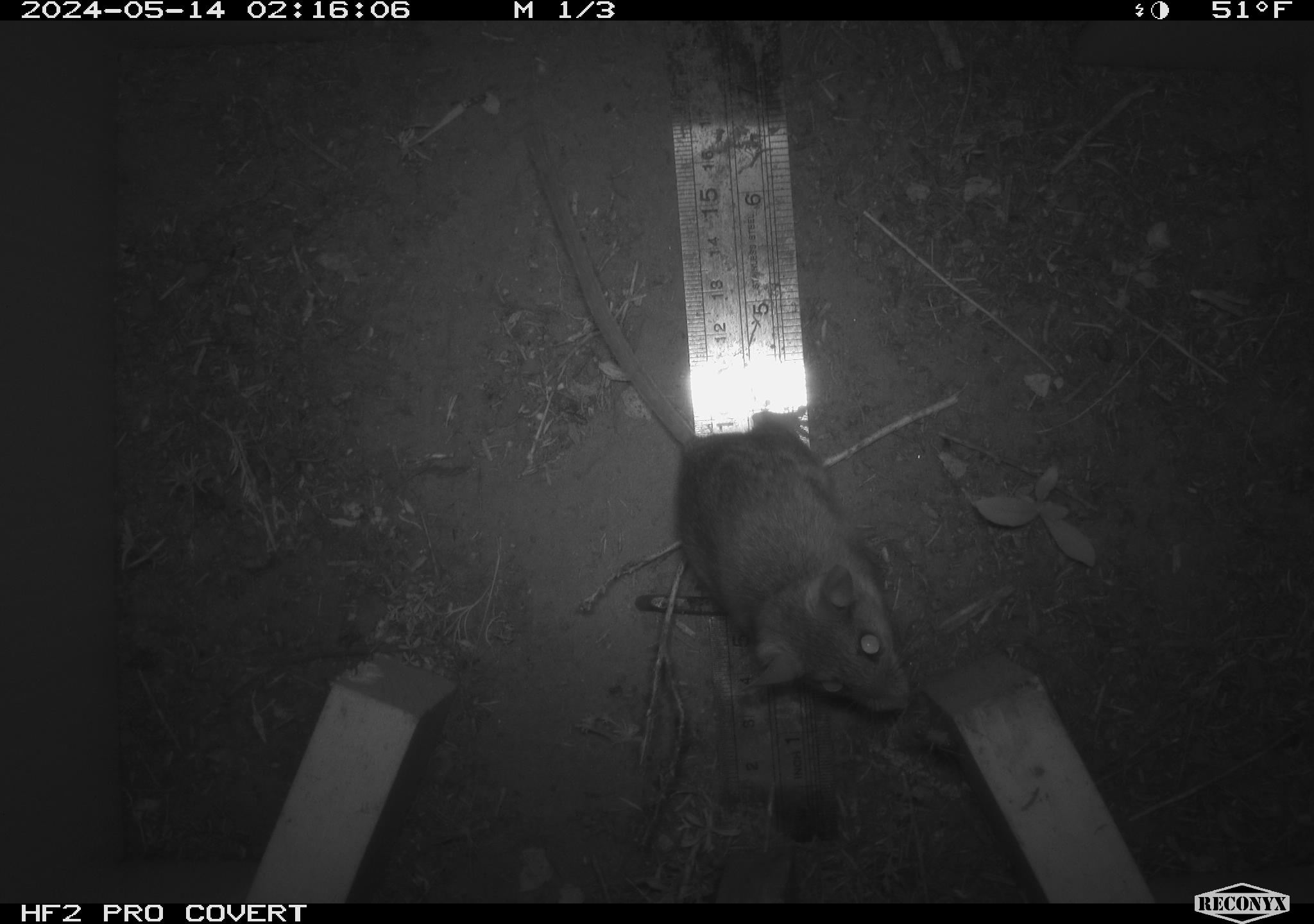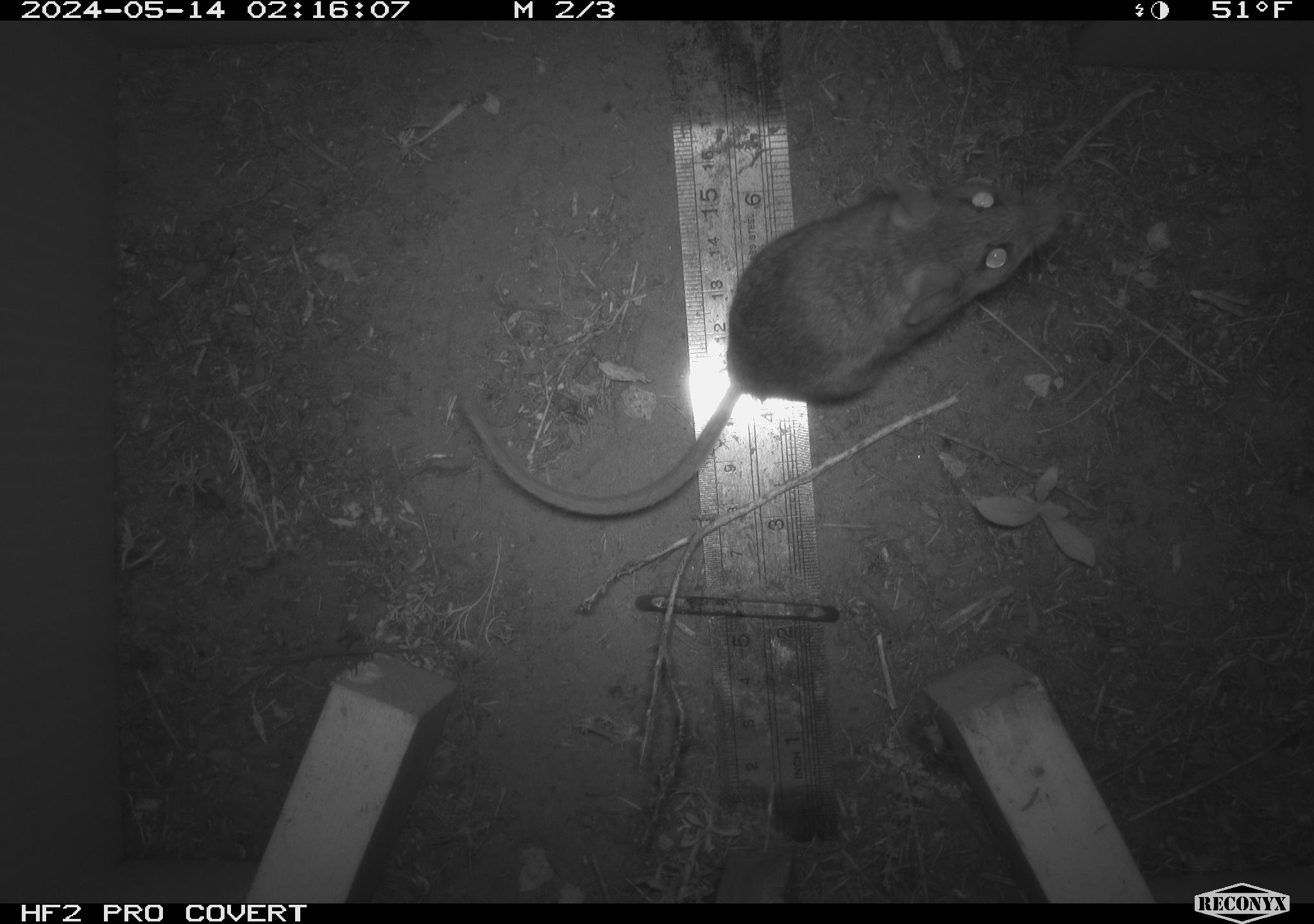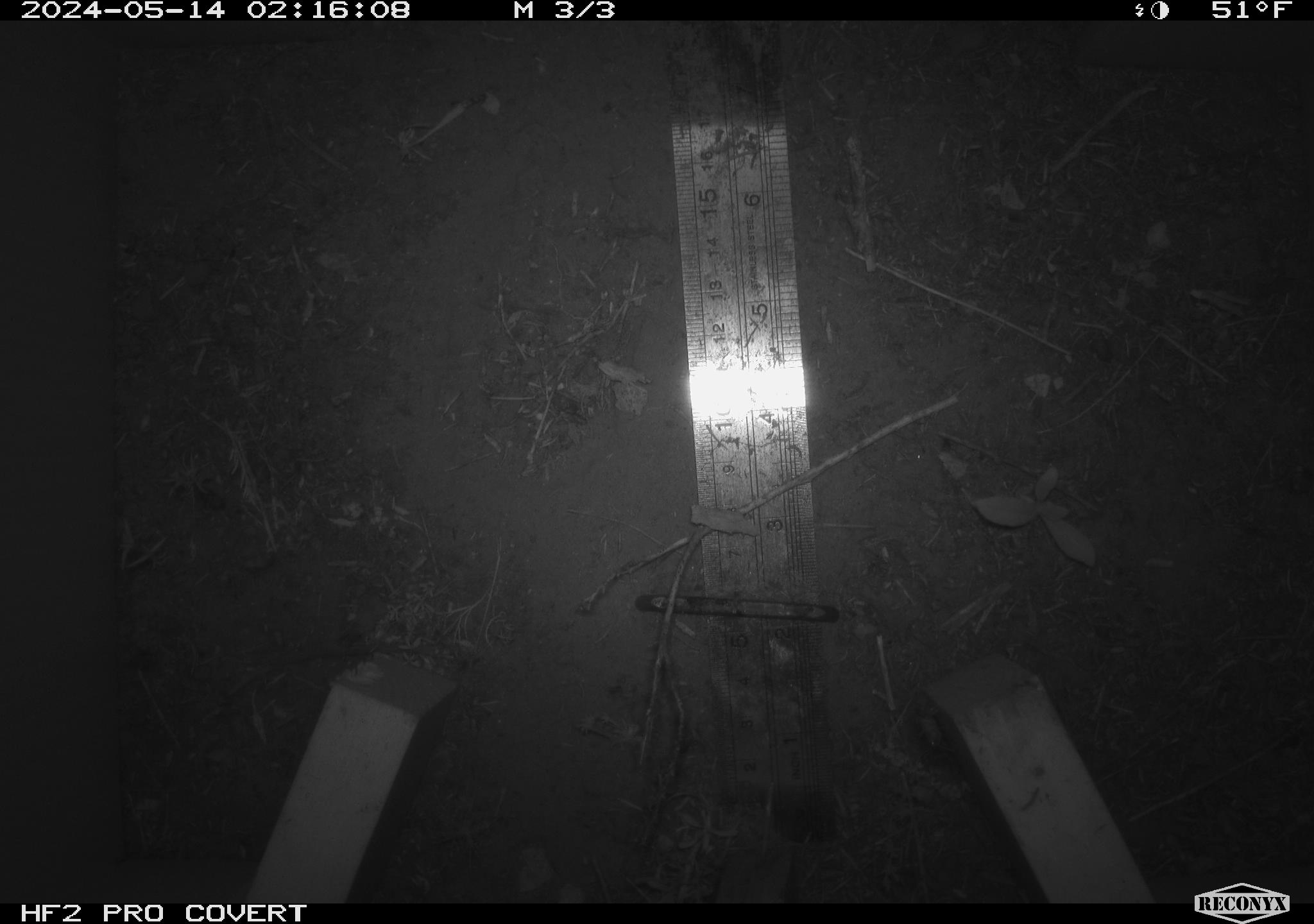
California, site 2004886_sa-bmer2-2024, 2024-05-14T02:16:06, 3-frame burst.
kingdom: Animalia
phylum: Chordata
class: Mammalia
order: Rodentia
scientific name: Rodentia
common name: mouse species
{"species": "mouse species (Rodentia)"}